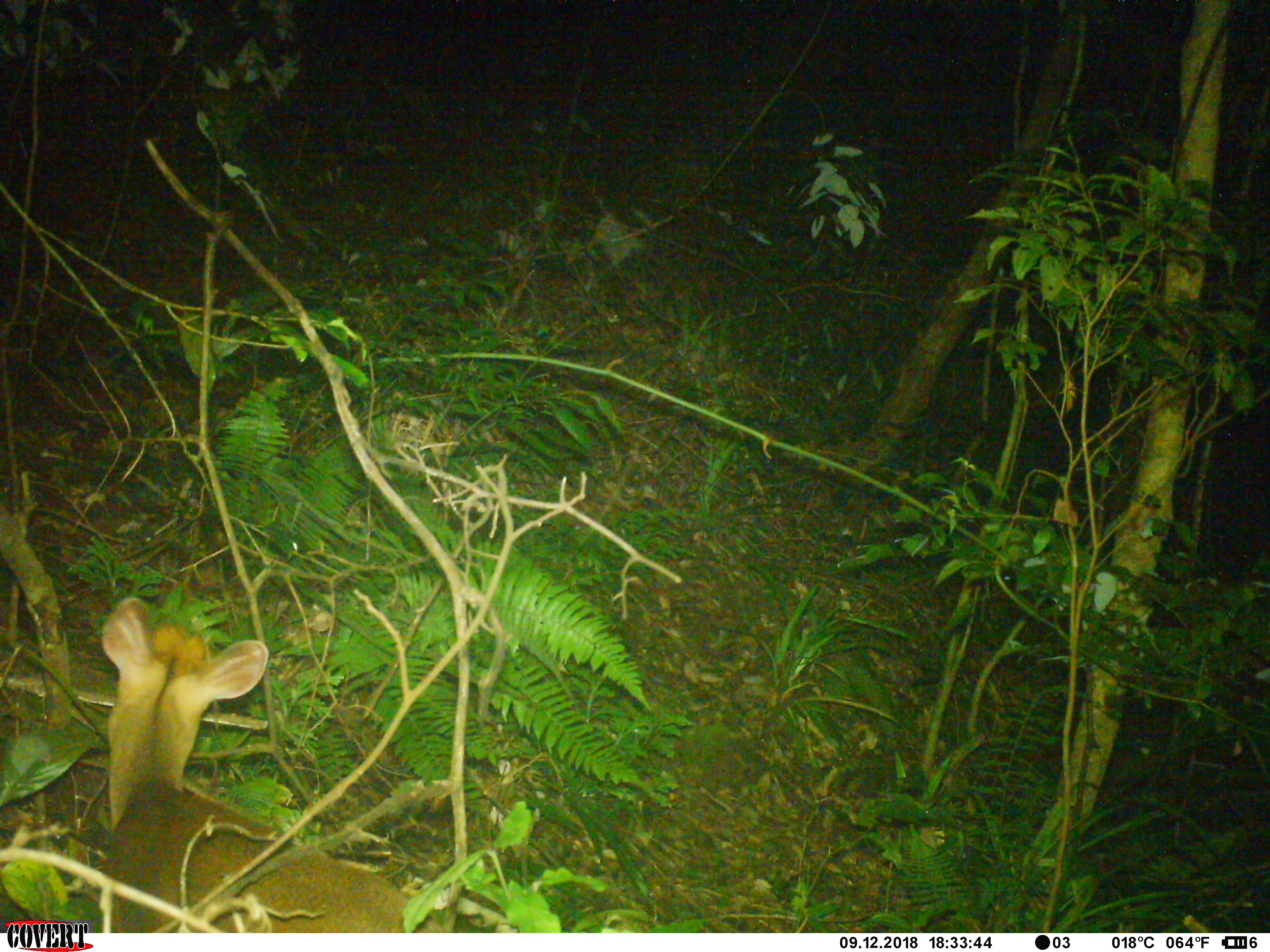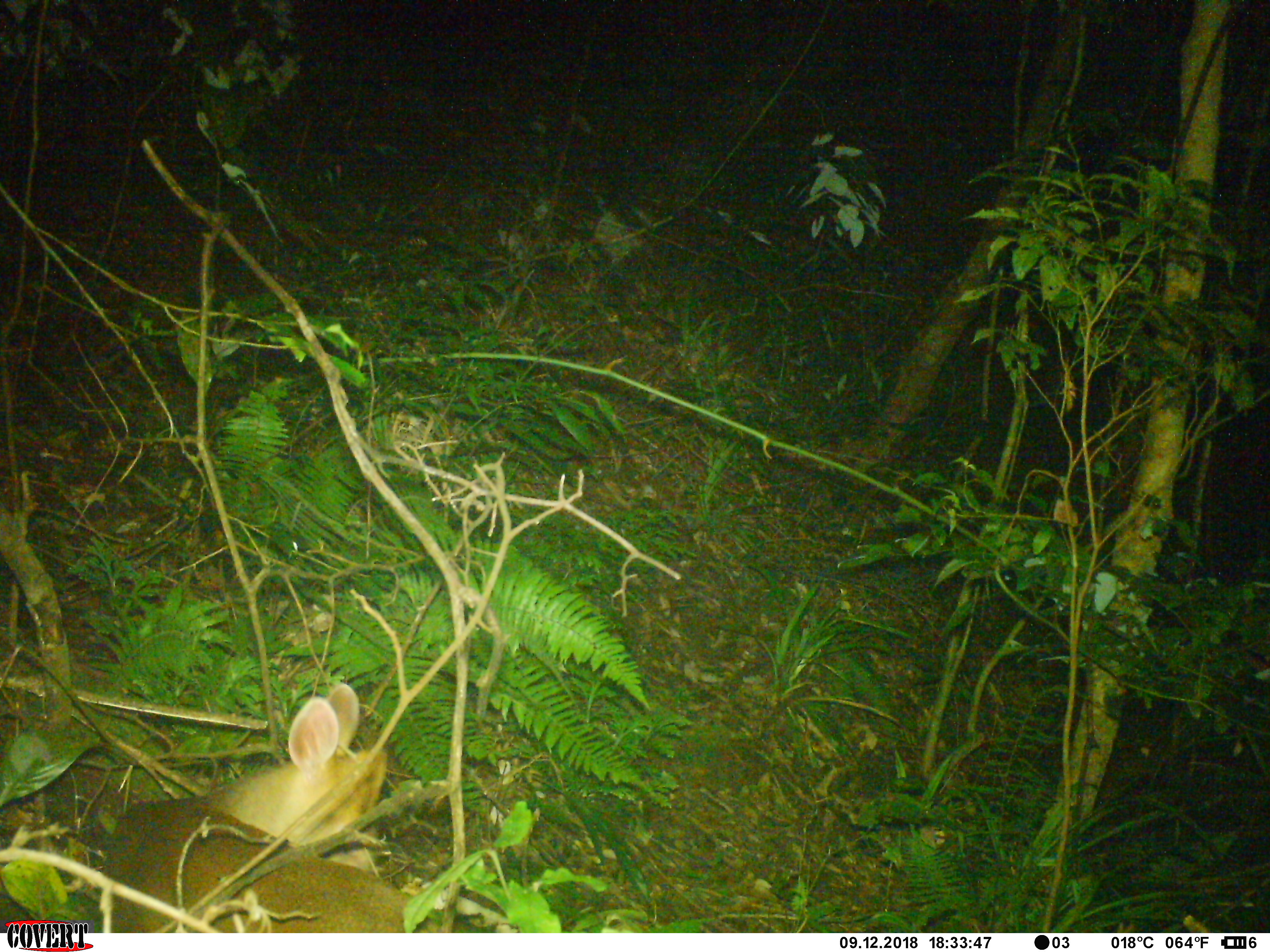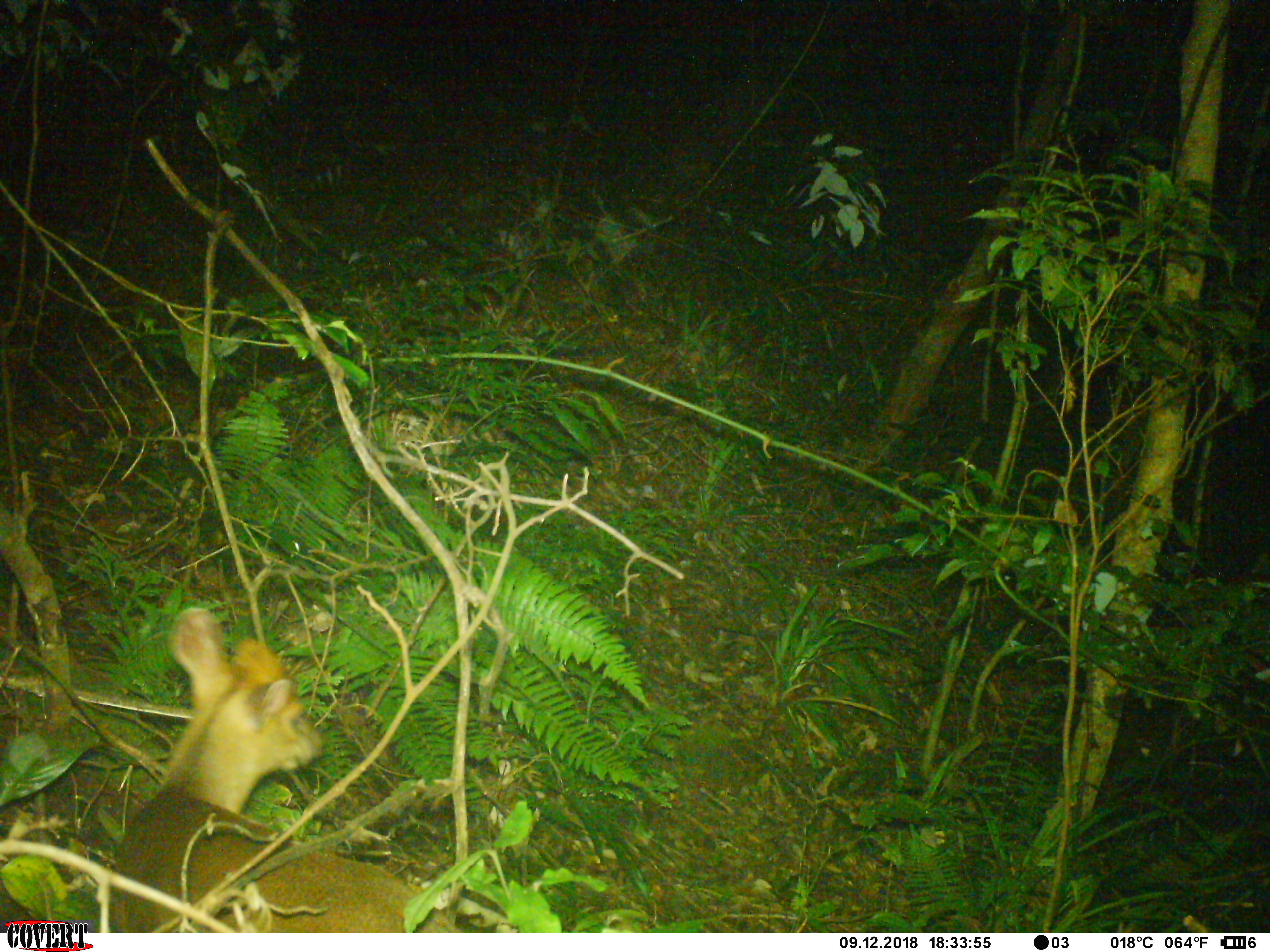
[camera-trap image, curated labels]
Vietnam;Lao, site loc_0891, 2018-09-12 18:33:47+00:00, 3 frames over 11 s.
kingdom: Animalia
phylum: Chordata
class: Mammalia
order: Artiodactyla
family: Cervidae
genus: Muntiacus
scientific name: Muntiacus rooseveltorum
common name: roosevelt's muntjac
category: roosevelts muntjac group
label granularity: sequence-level